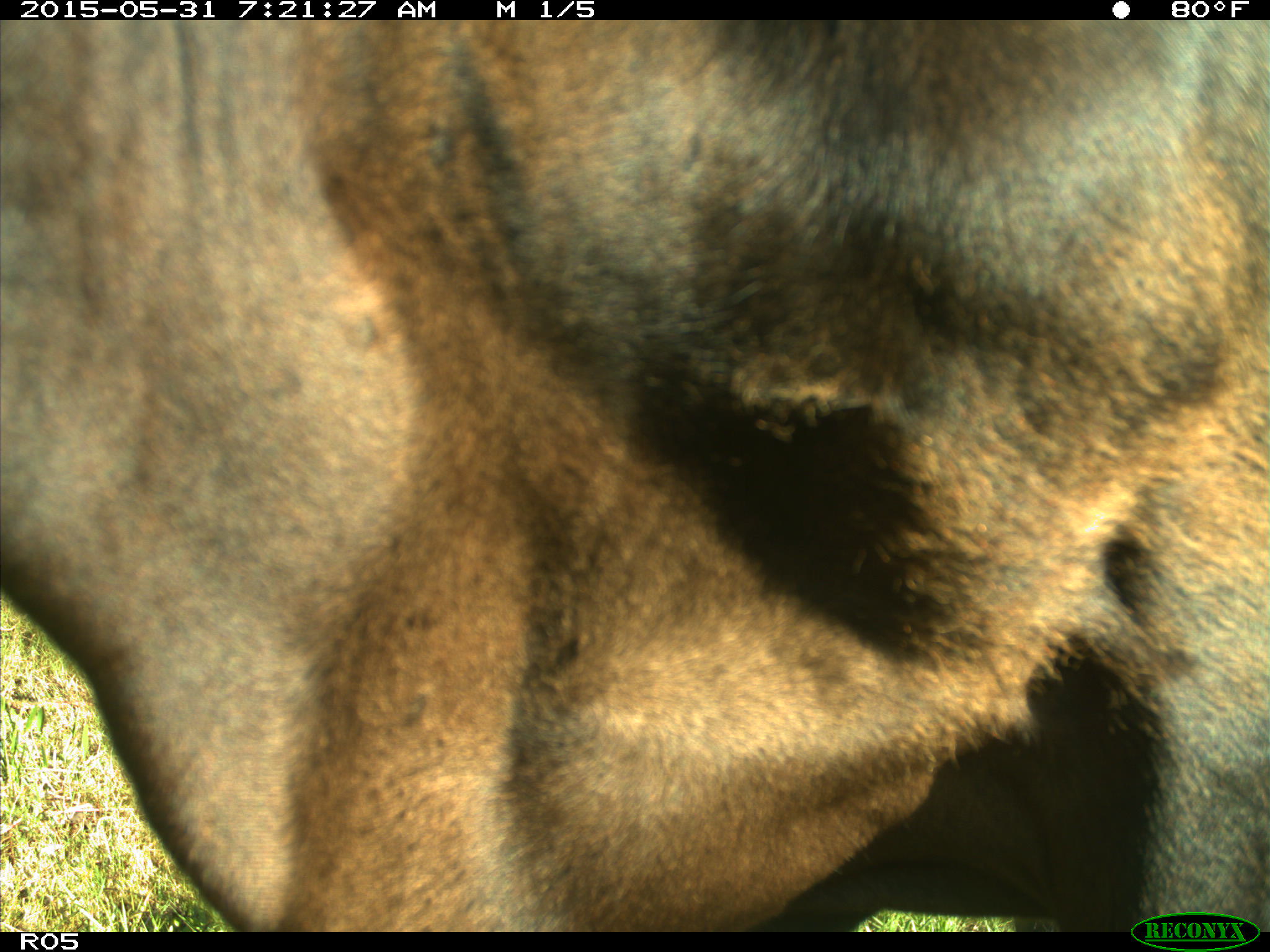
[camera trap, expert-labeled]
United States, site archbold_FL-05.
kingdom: Animalia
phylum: Chordata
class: Mammalia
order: Artiodactyla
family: Bovidae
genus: Bos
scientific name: Bos taurus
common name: domestic cow